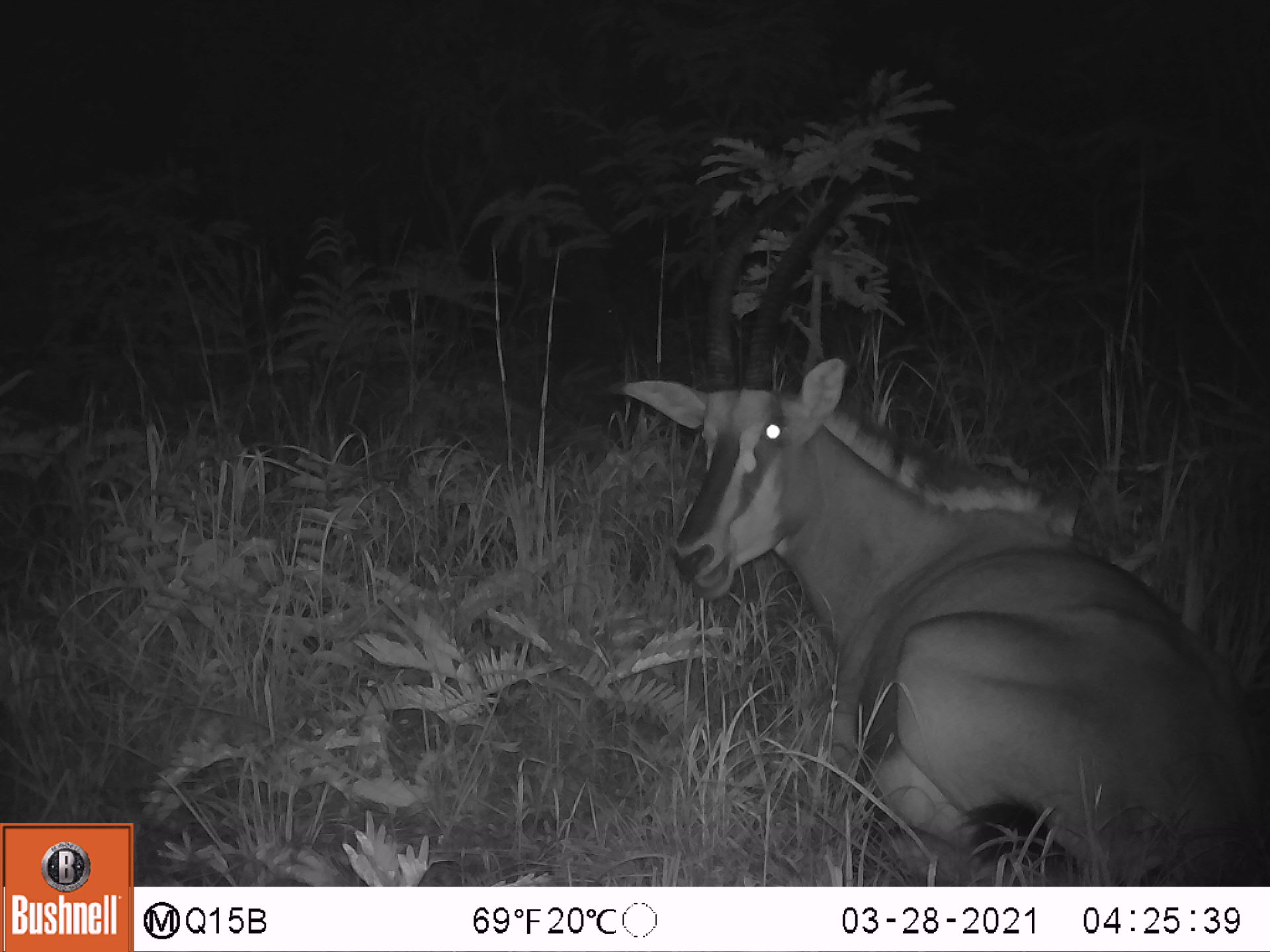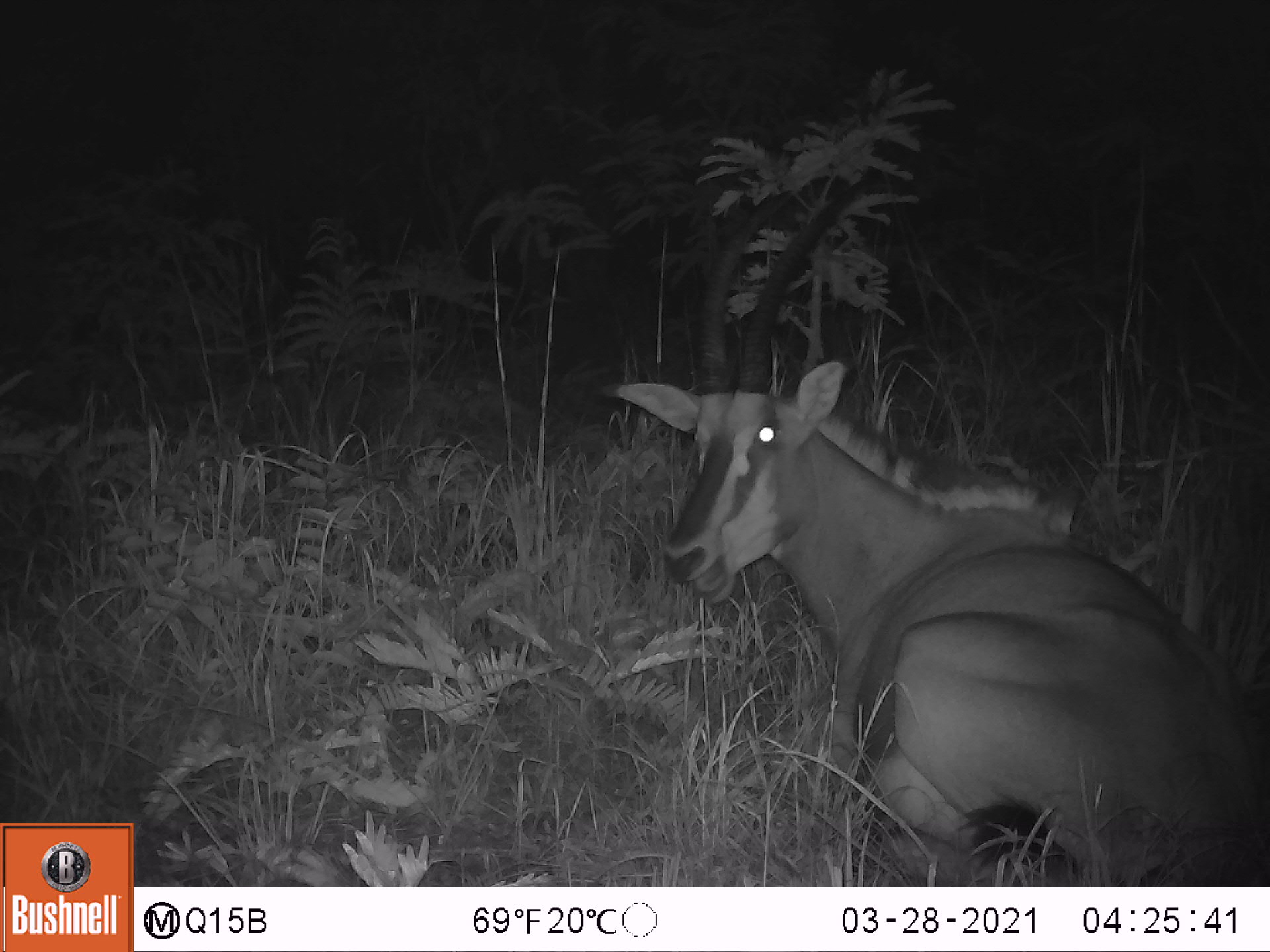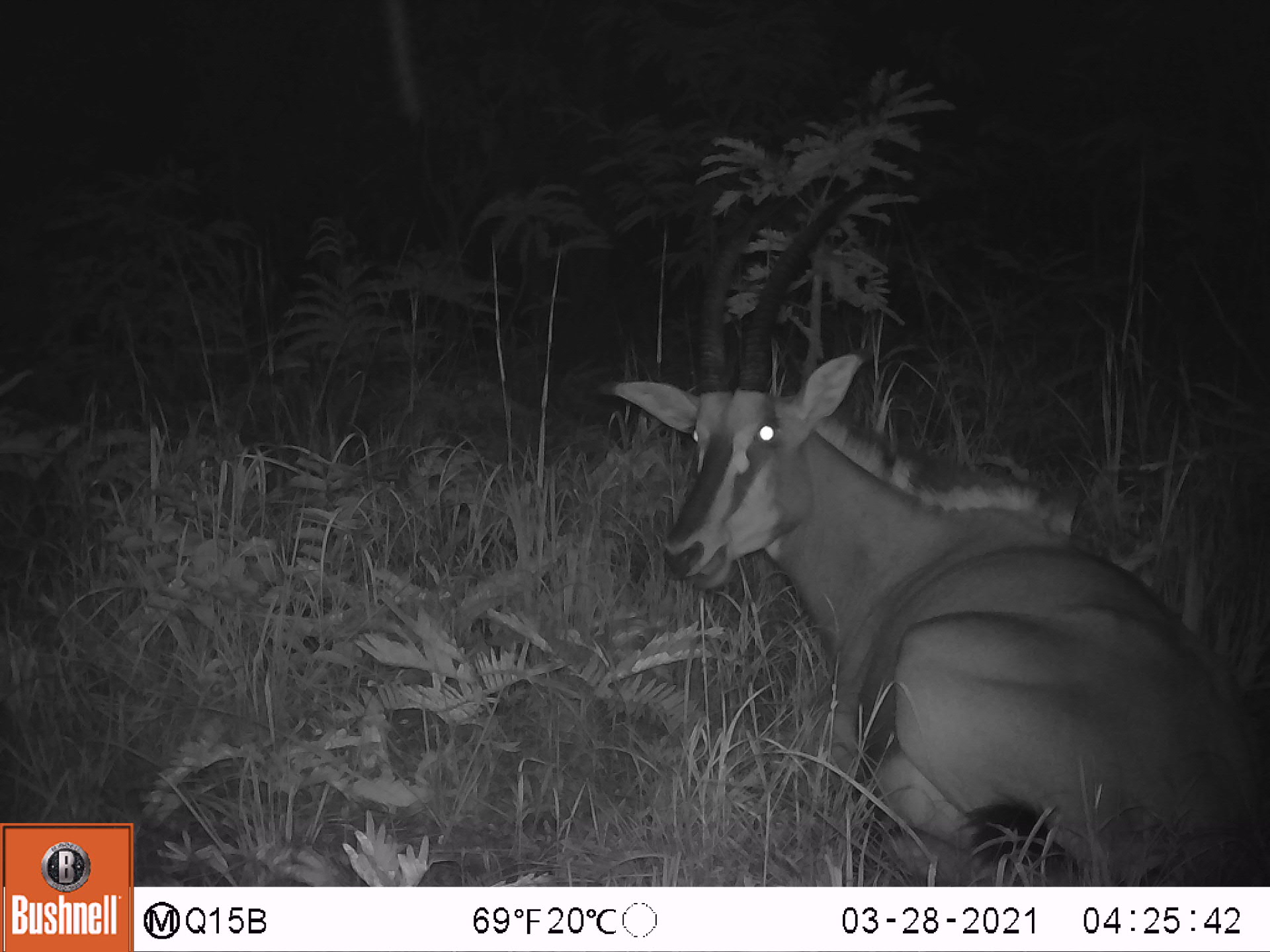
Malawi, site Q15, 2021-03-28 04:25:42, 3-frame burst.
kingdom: Animalia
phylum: Chordata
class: Mammalia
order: Artiodactyla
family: Bovidae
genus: Hippotragus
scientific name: Hippotragus niger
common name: sable antelope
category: sable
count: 1